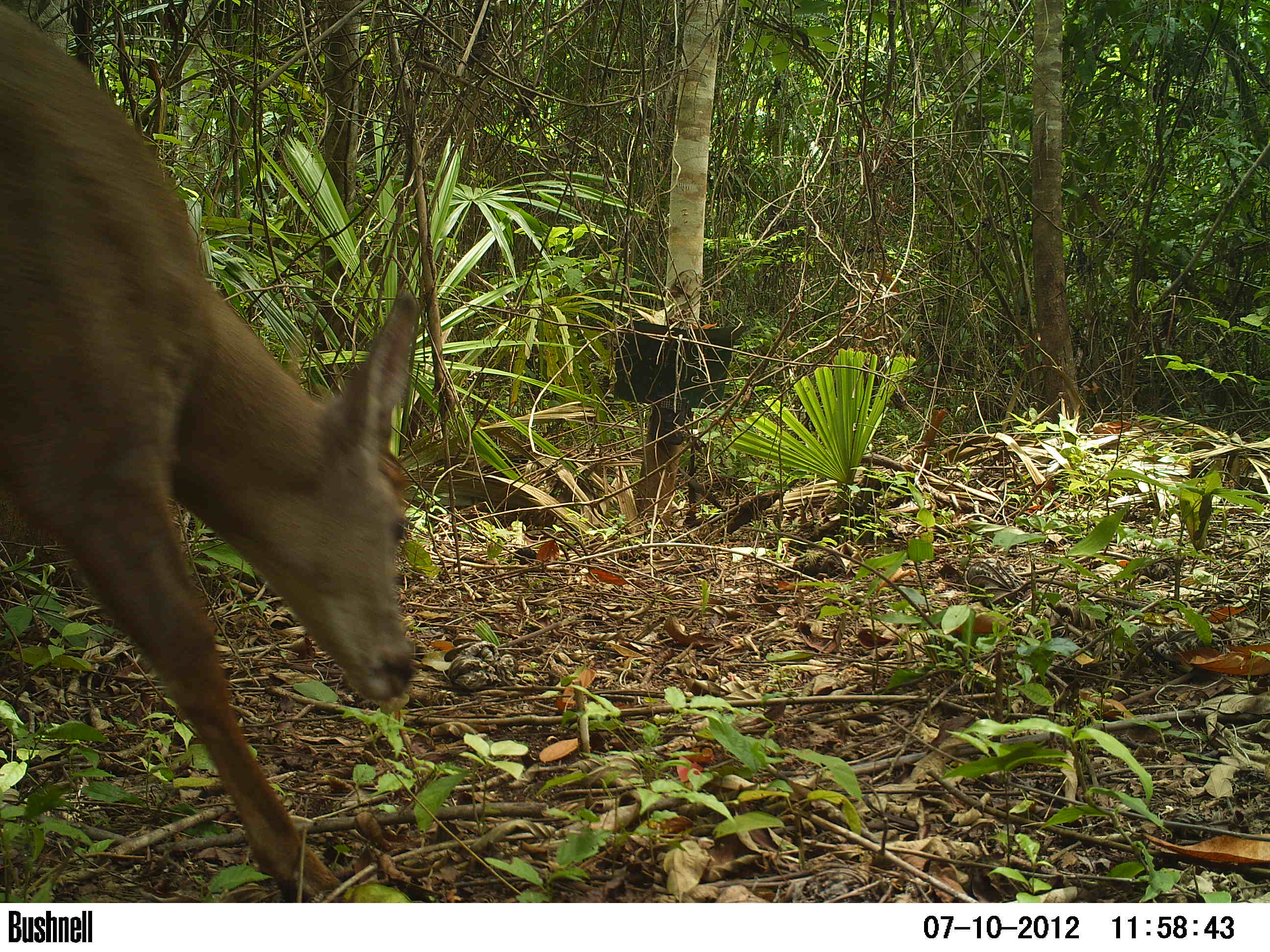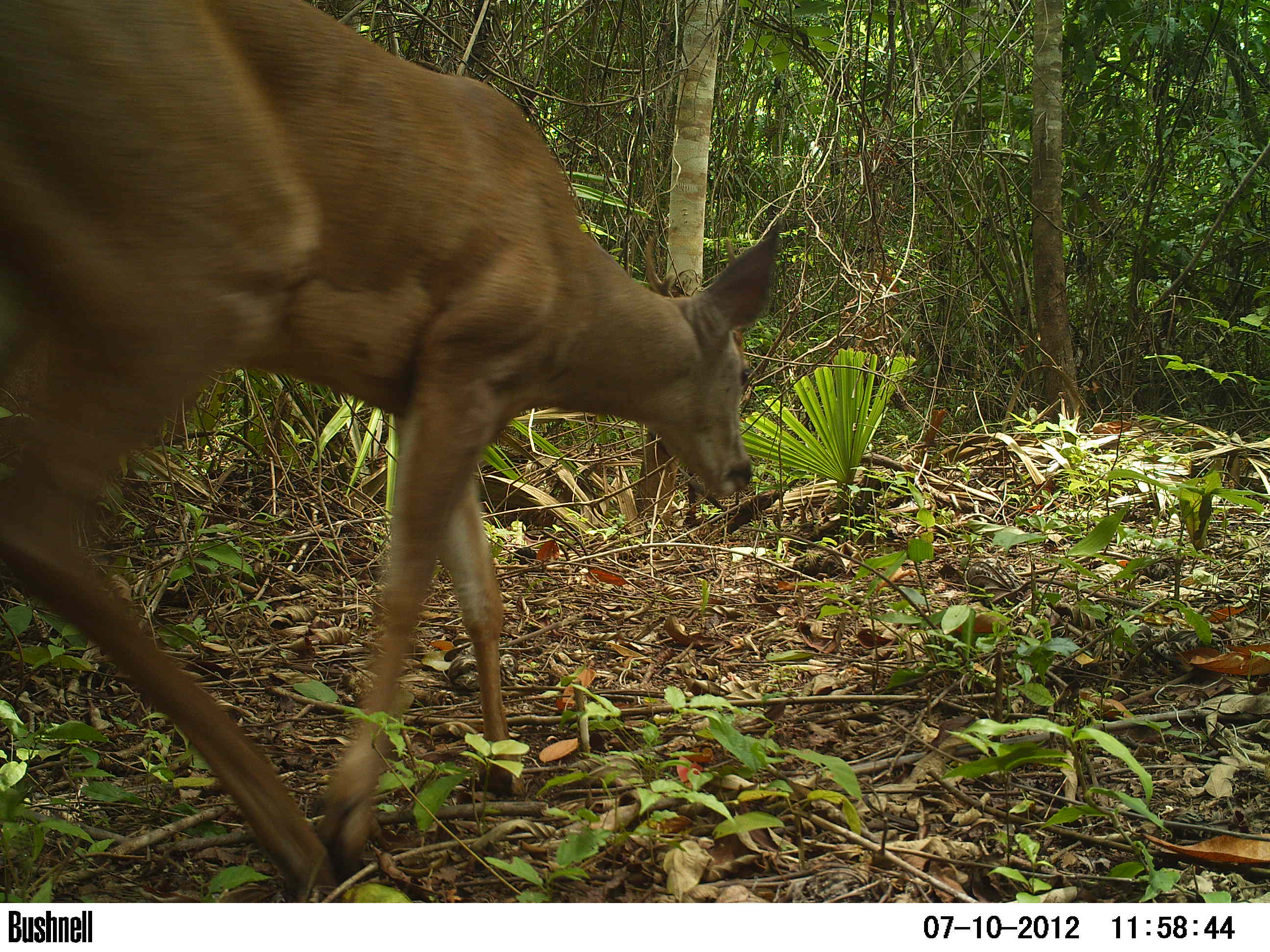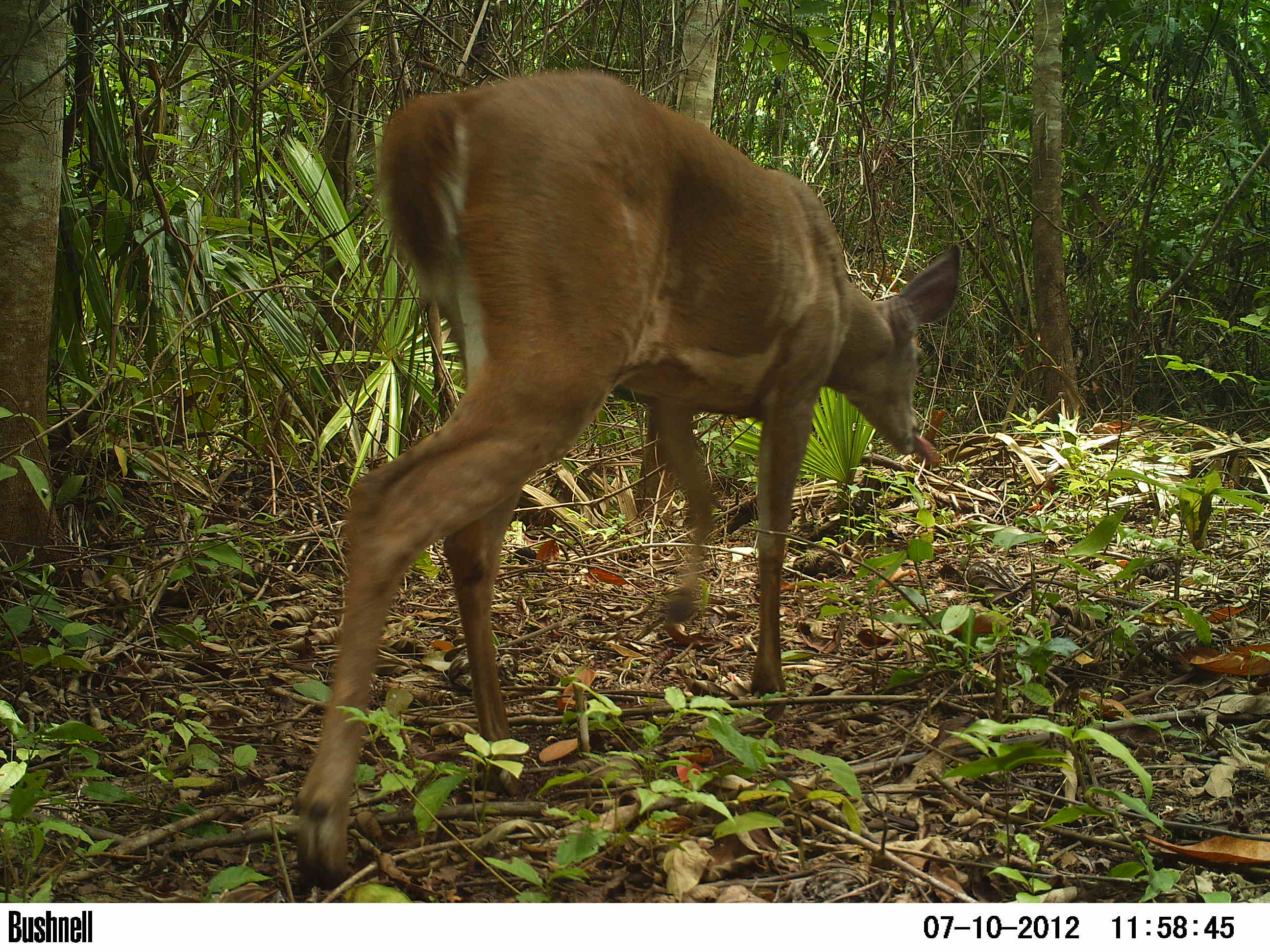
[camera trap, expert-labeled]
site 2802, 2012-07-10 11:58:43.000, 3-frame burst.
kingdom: Animalia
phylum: Chordata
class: Mammalia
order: Artiodactyla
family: Cervidae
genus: Odocoileus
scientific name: Odocoileus virginianus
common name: white-tailed deer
Odocoileus virginianus (white-tailed deer), count 1, age adult.